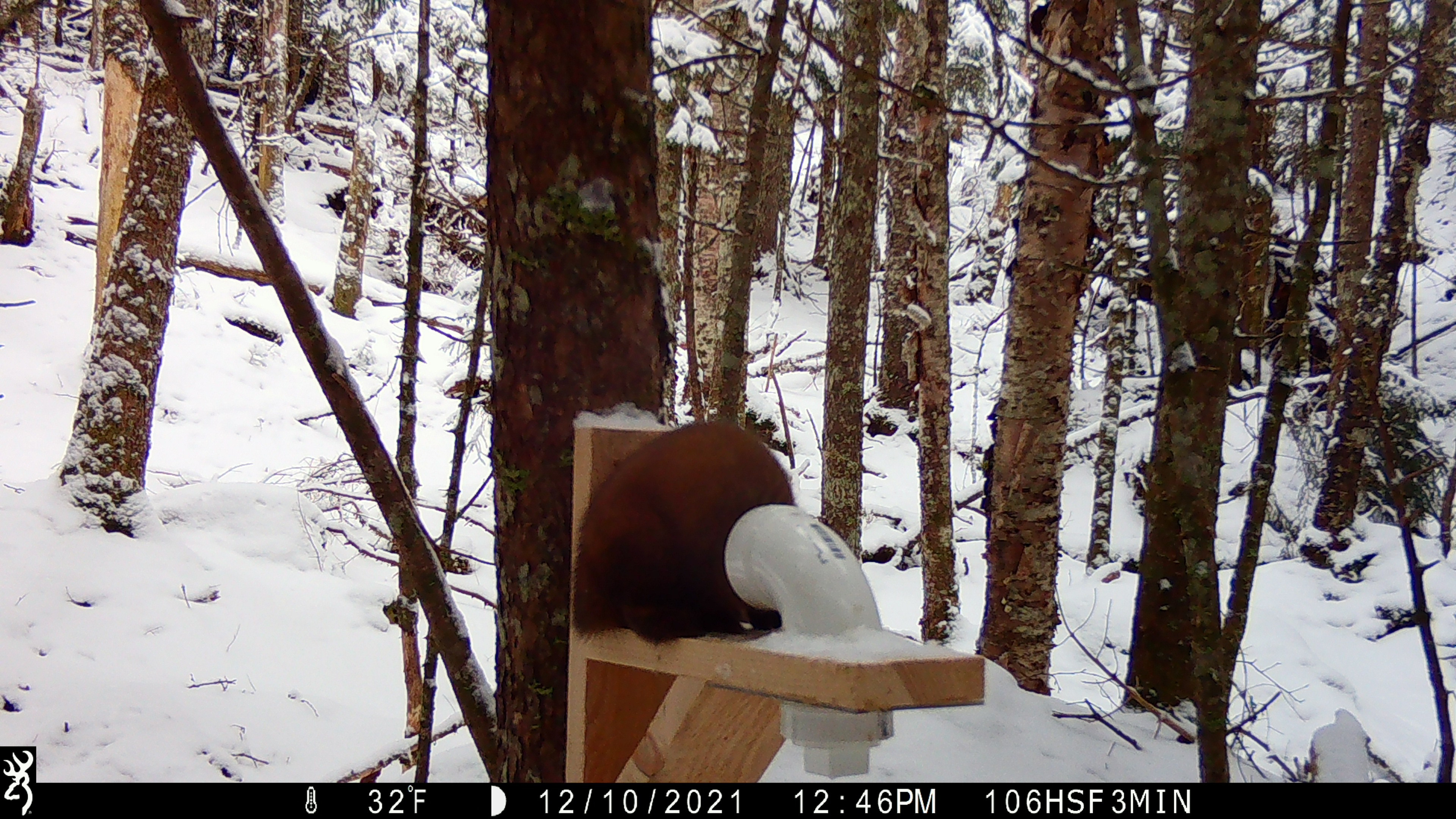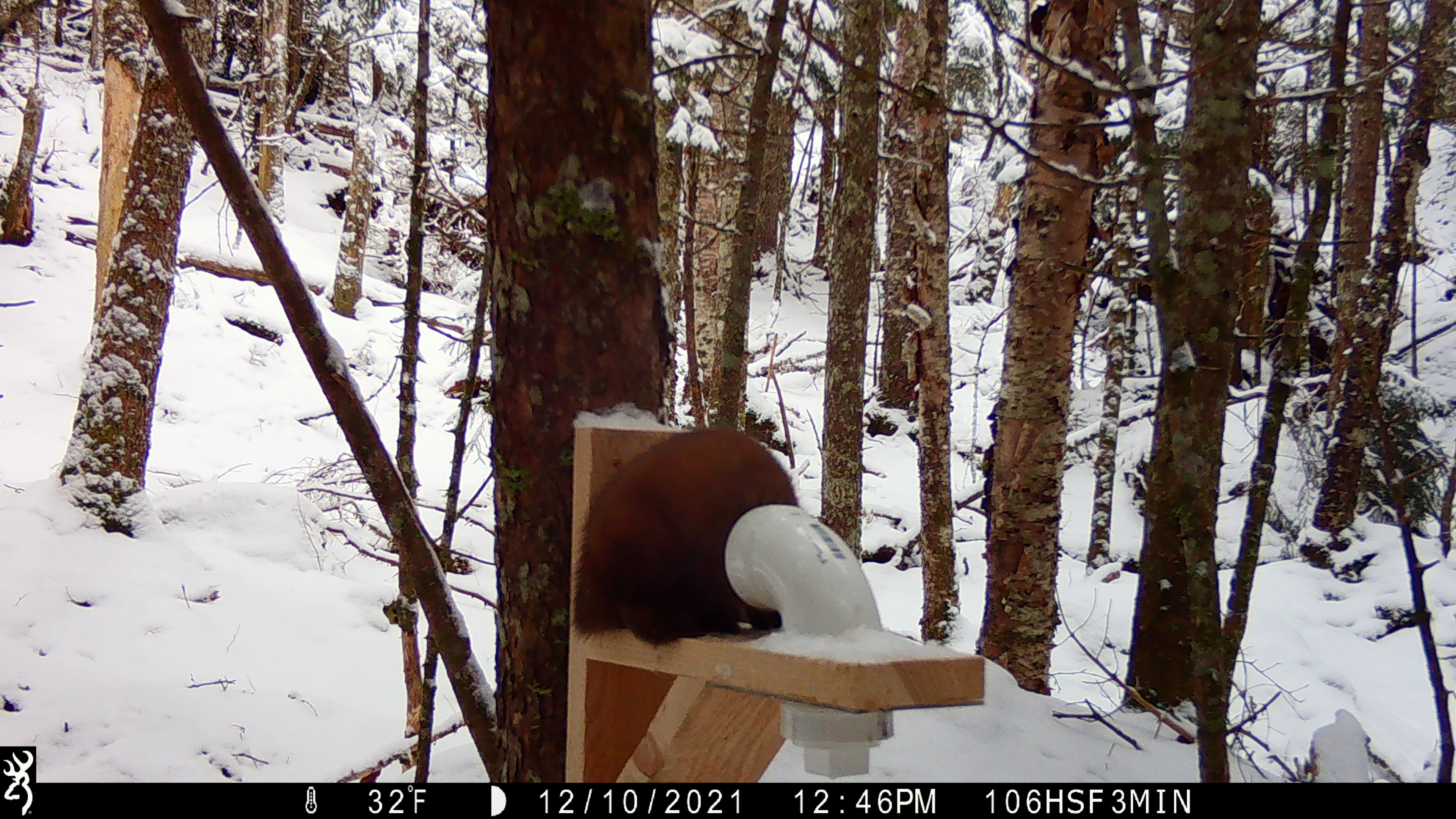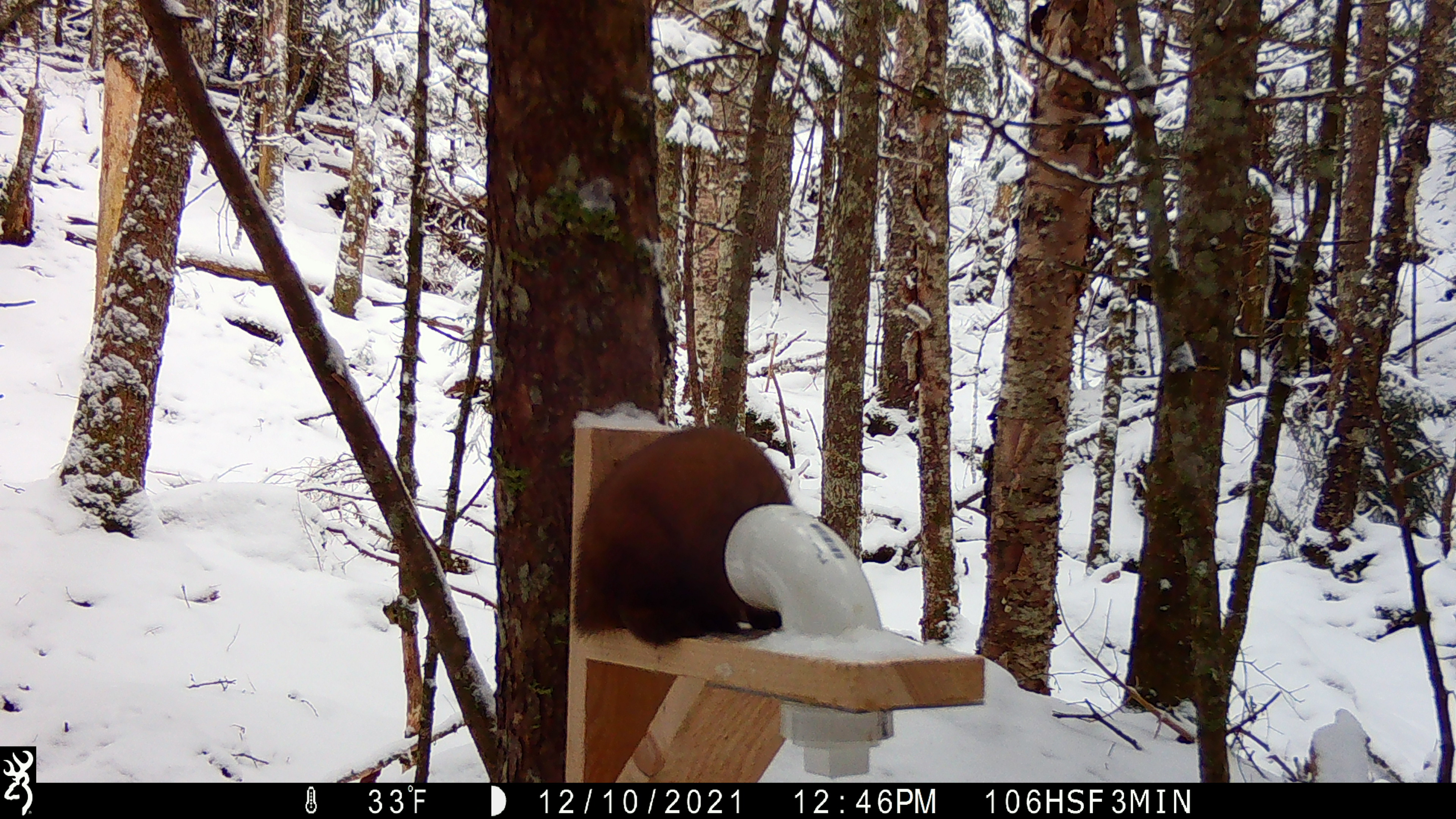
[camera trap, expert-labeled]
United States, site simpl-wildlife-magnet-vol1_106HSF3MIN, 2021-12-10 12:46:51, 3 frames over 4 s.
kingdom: Animalia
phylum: Chordata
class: Mammalia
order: Carnivora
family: Mustelidae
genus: Martes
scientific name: Martes americana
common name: american marten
American marten (Martes americana).